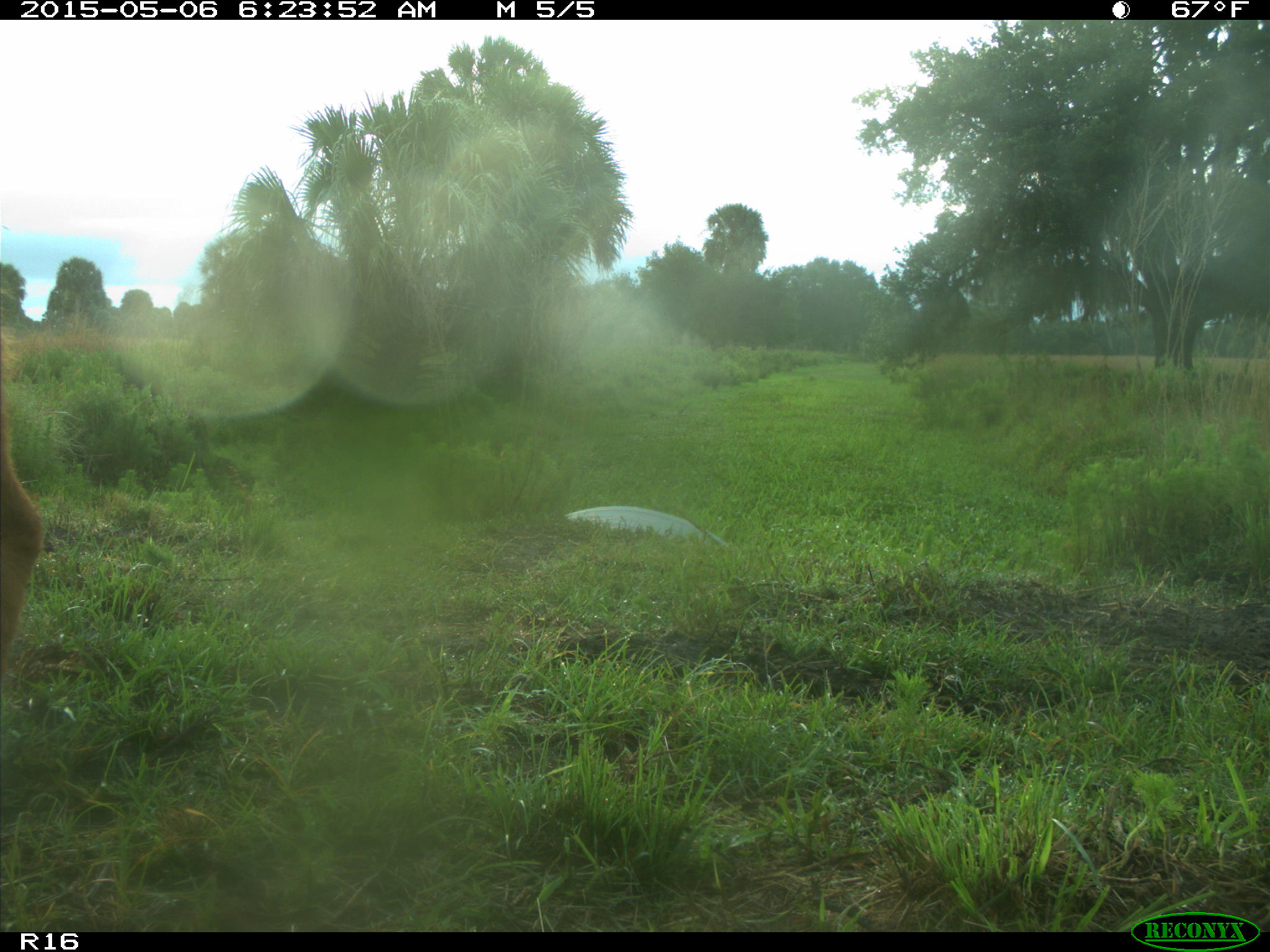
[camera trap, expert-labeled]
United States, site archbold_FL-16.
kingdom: Animalia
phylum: Chordata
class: Mammalia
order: Artiodactyla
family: Bovidae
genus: Bos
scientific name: Bos taurus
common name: domestic cow